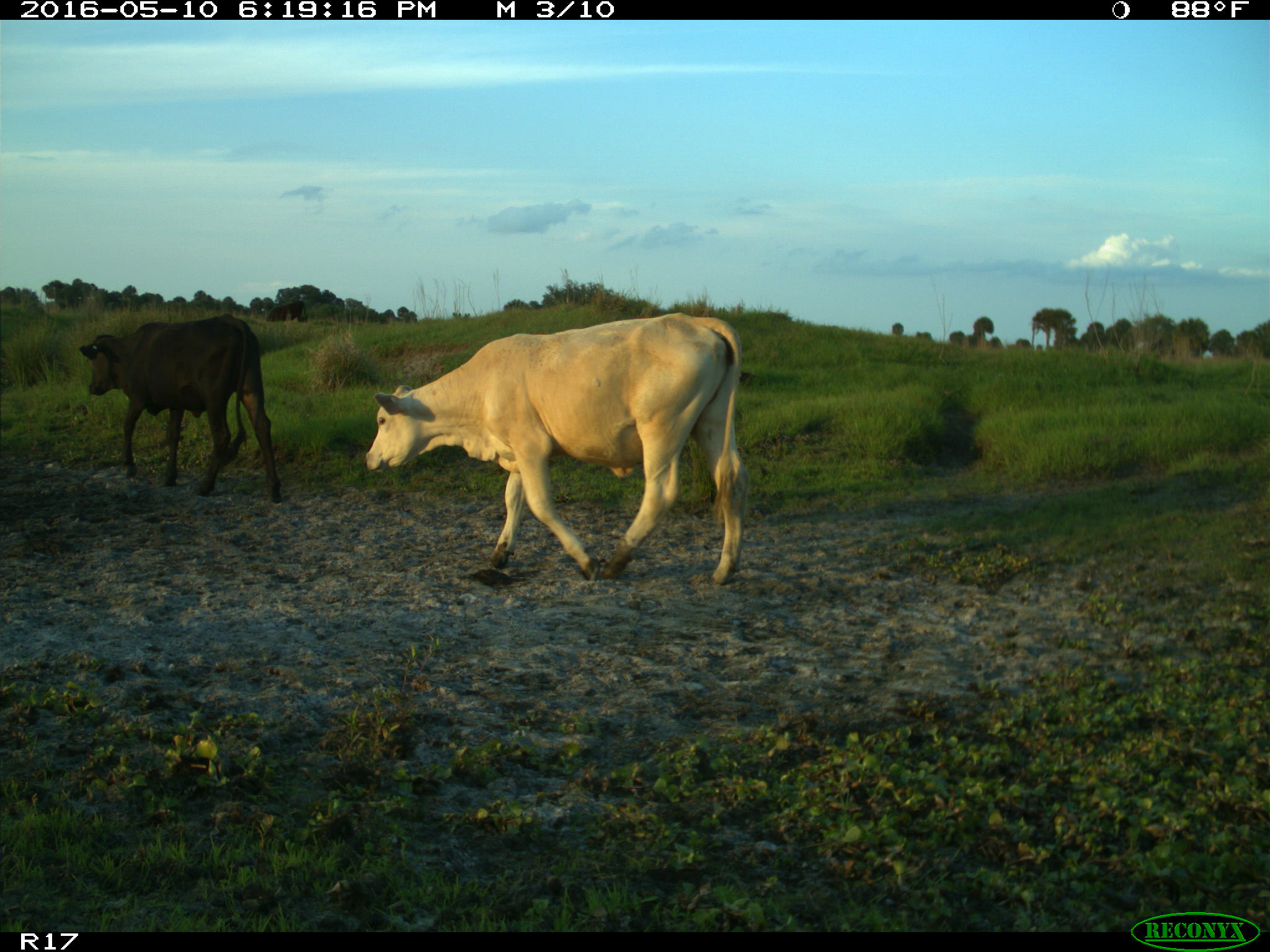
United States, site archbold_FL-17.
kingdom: Animalia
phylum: Chordata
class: Mammalia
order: Artiodactyla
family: Bovidae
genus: Bos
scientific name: Bos taurus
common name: domestic cow